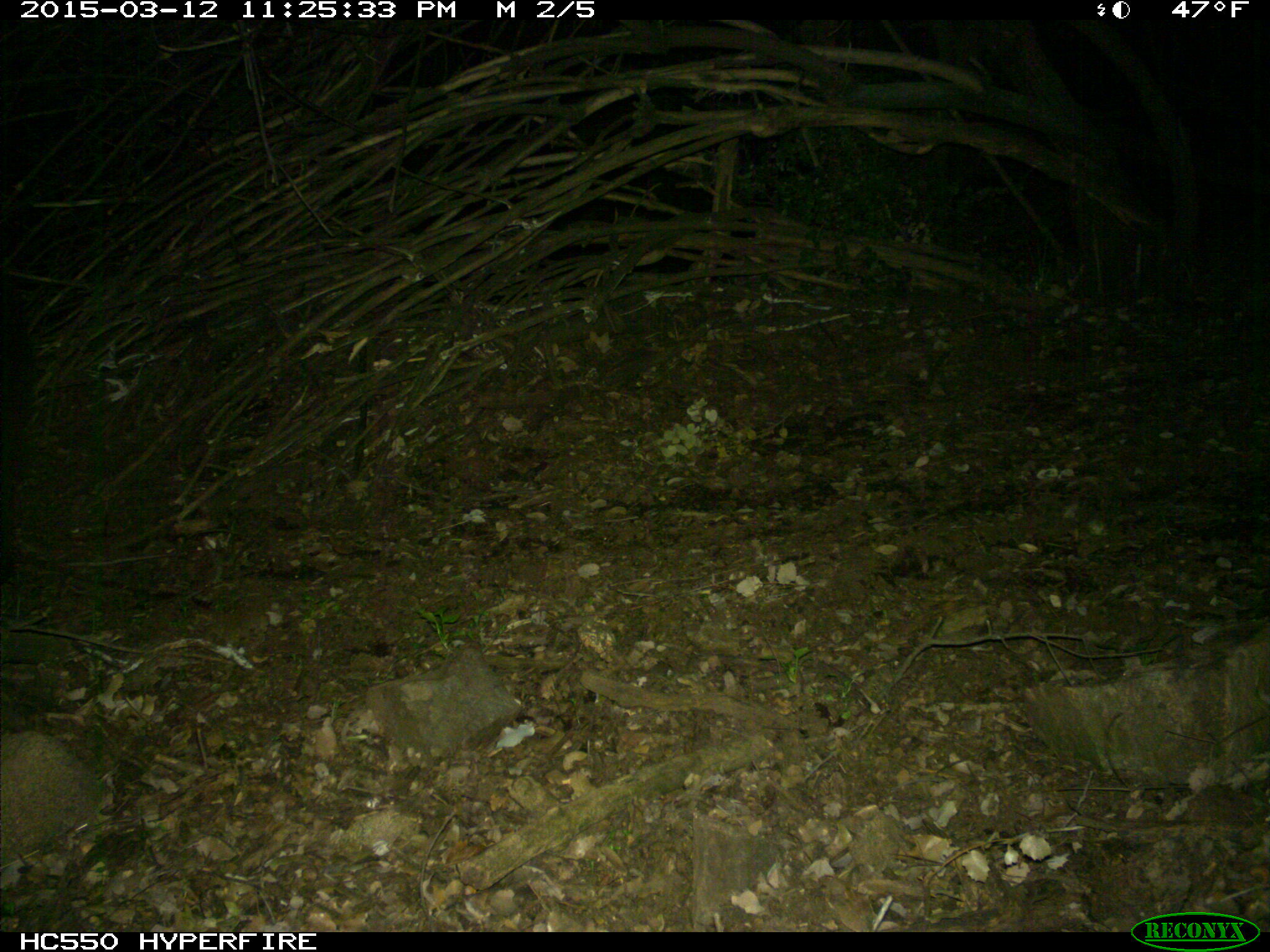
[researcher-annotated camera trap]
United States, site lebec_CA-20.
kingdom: Animalia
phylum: Chordata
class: Mammalia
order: Carnivora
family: Ursidae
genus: Ursus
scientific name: Ursus americanus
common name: american black bear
Ursus americanus (american black bear).